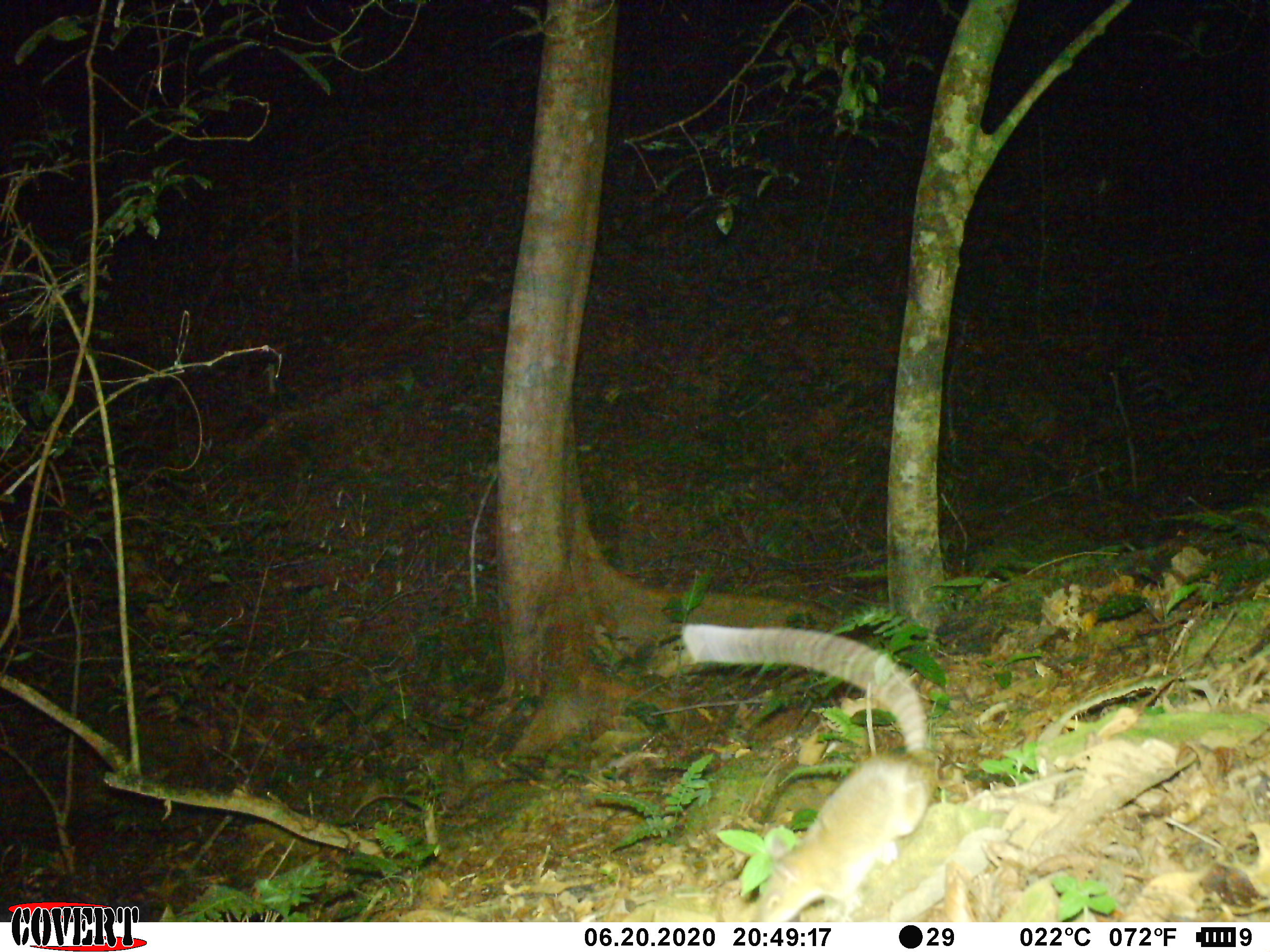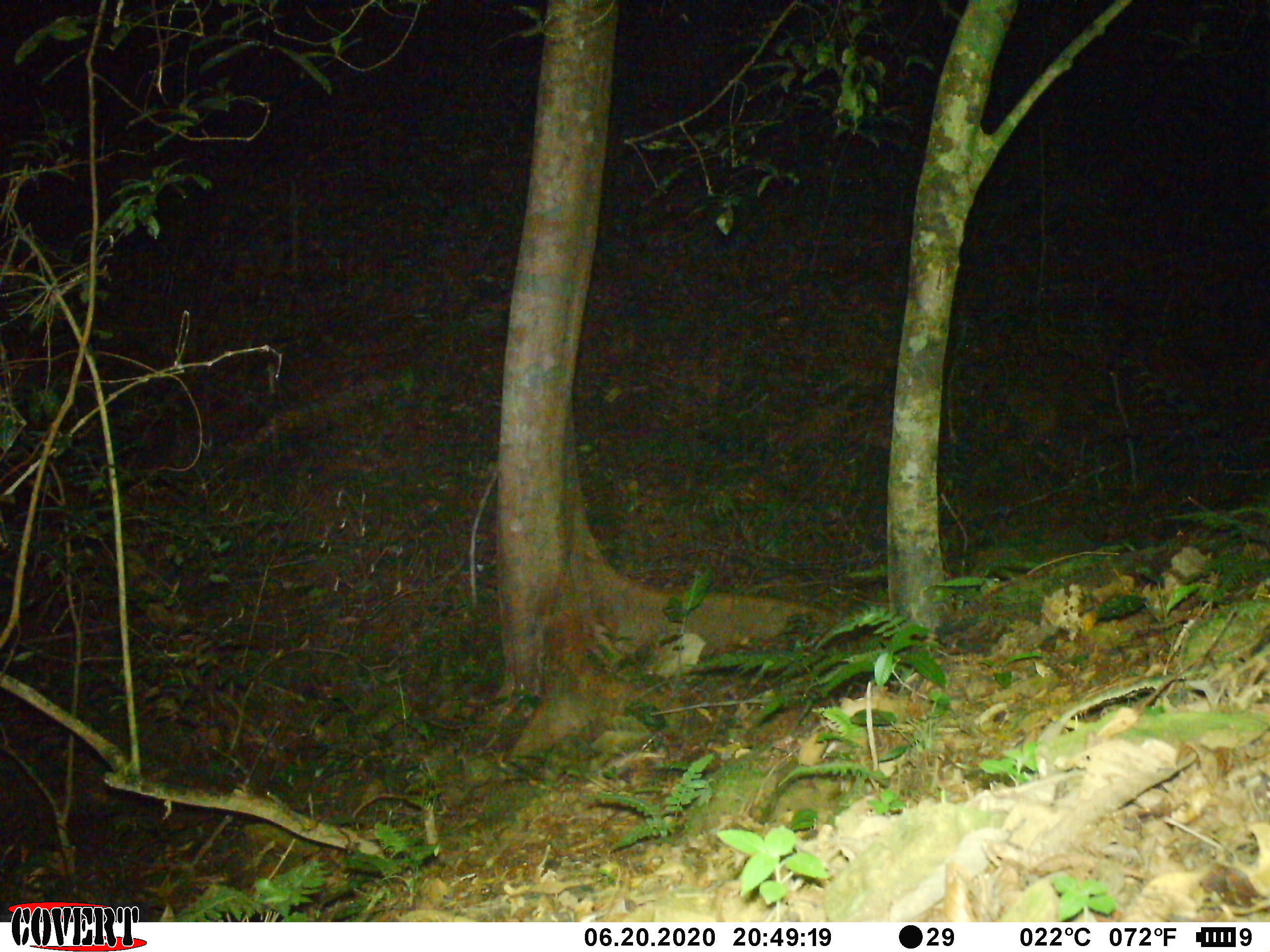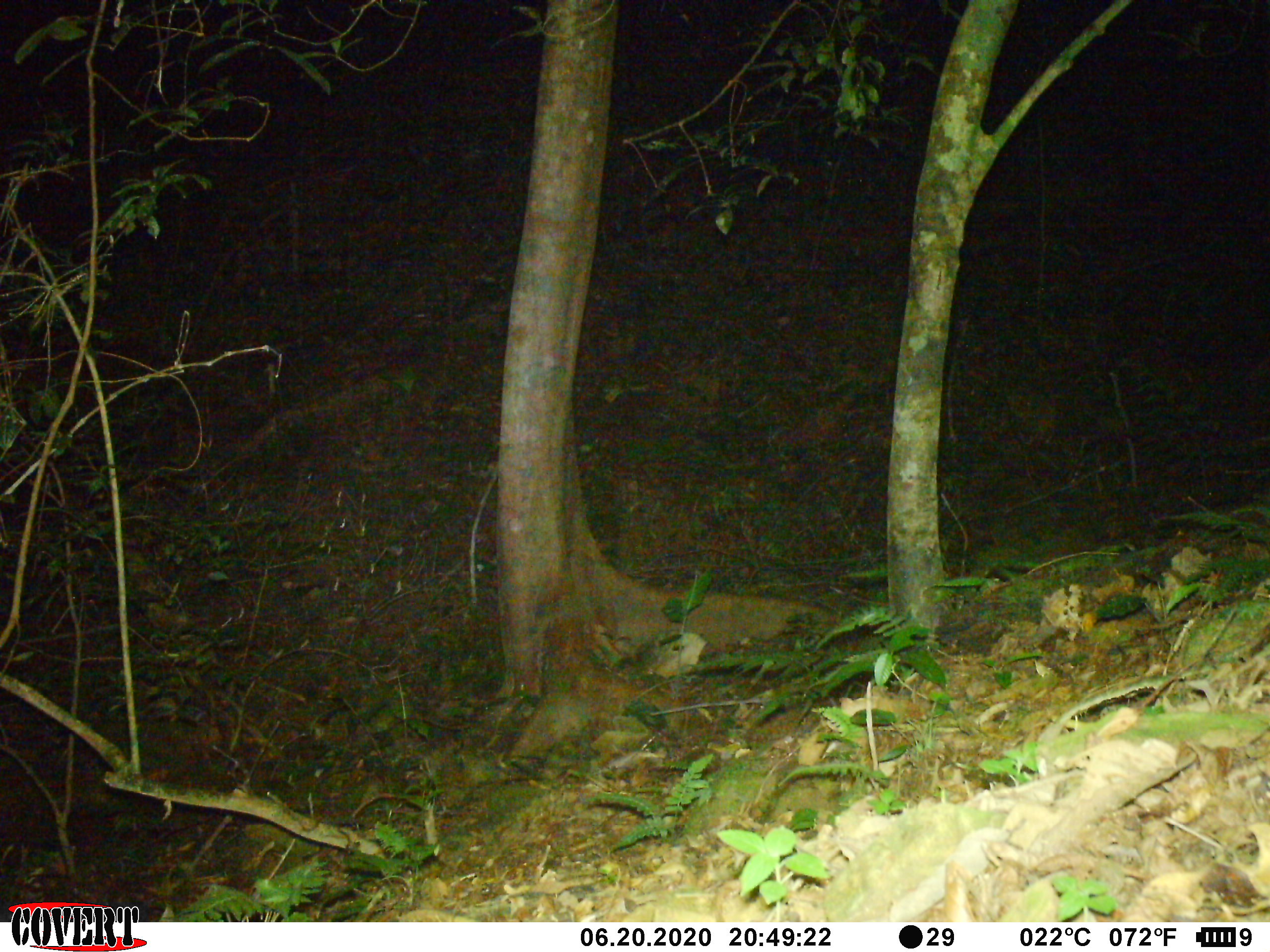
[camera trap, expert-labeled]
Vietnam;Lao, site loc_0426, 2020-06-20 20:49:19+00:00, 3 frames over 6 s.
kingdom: Animalia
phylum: Chordata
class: Mammalia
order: Rodentia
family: Muridae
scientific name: Muridae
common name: old-world mice and rats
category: unidentified murid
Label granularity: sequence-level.